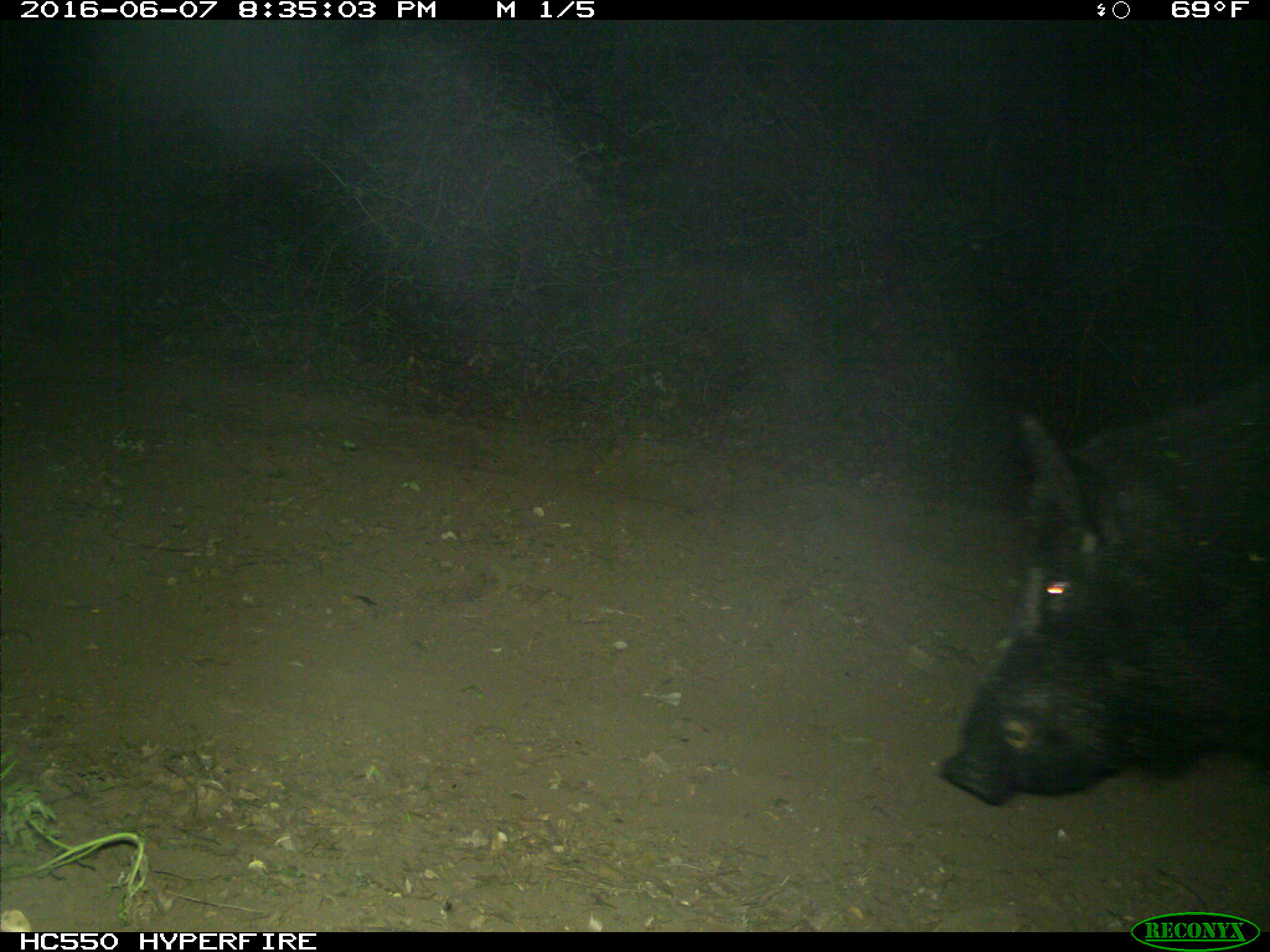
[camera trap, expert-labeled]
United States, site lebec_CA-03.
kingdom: Animalia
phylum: Chordata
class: Mammalia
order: Artiodactyla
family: Suidae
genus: Sus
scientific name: Sus scrofa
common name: wild boar